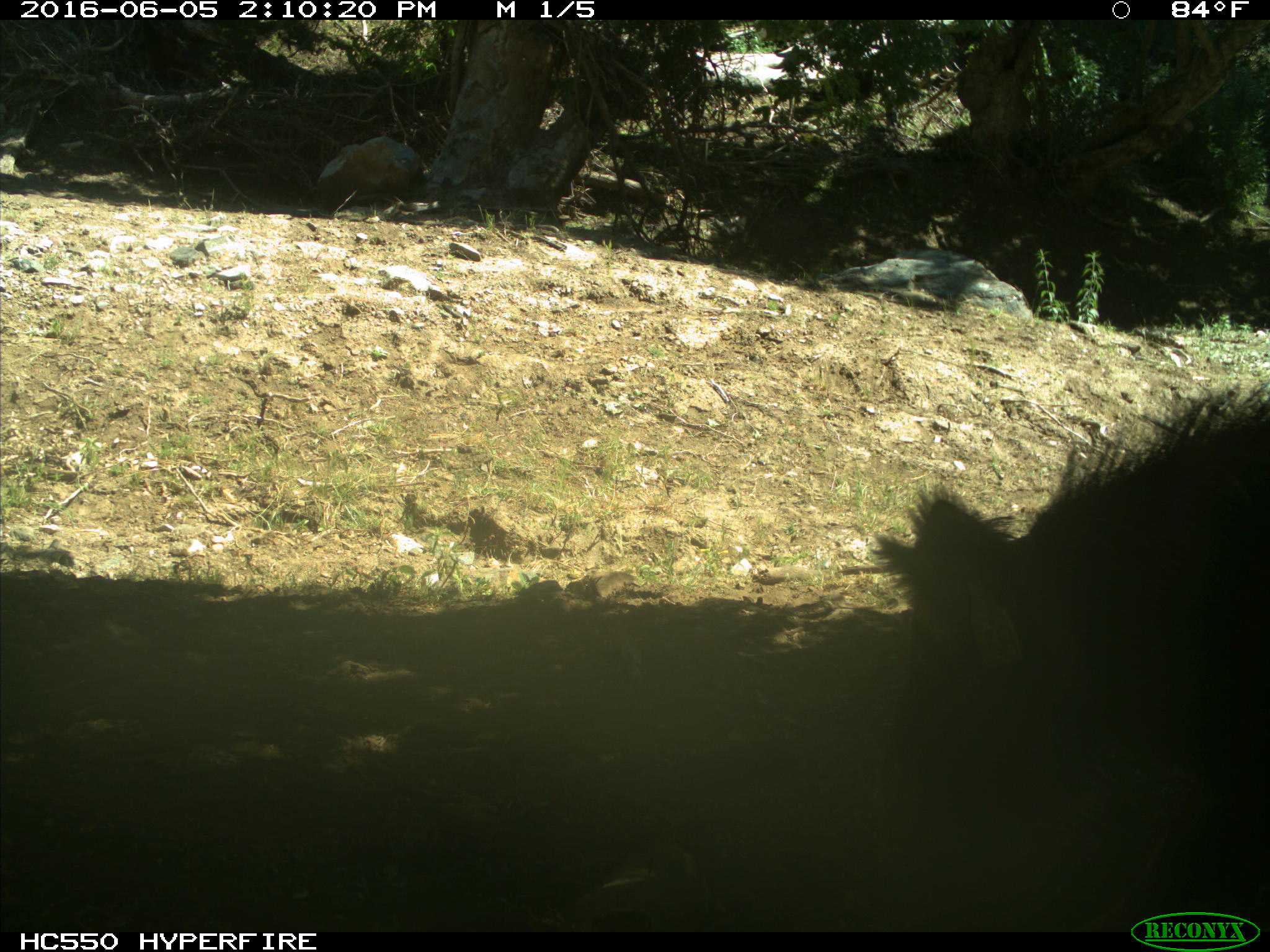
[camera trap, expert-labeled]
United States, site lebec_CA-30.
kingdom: Animalia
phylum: Chordata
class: Mammalia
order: Artiodactyla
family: Suidae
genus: Sus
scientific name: Sus scrofa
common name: wild boar